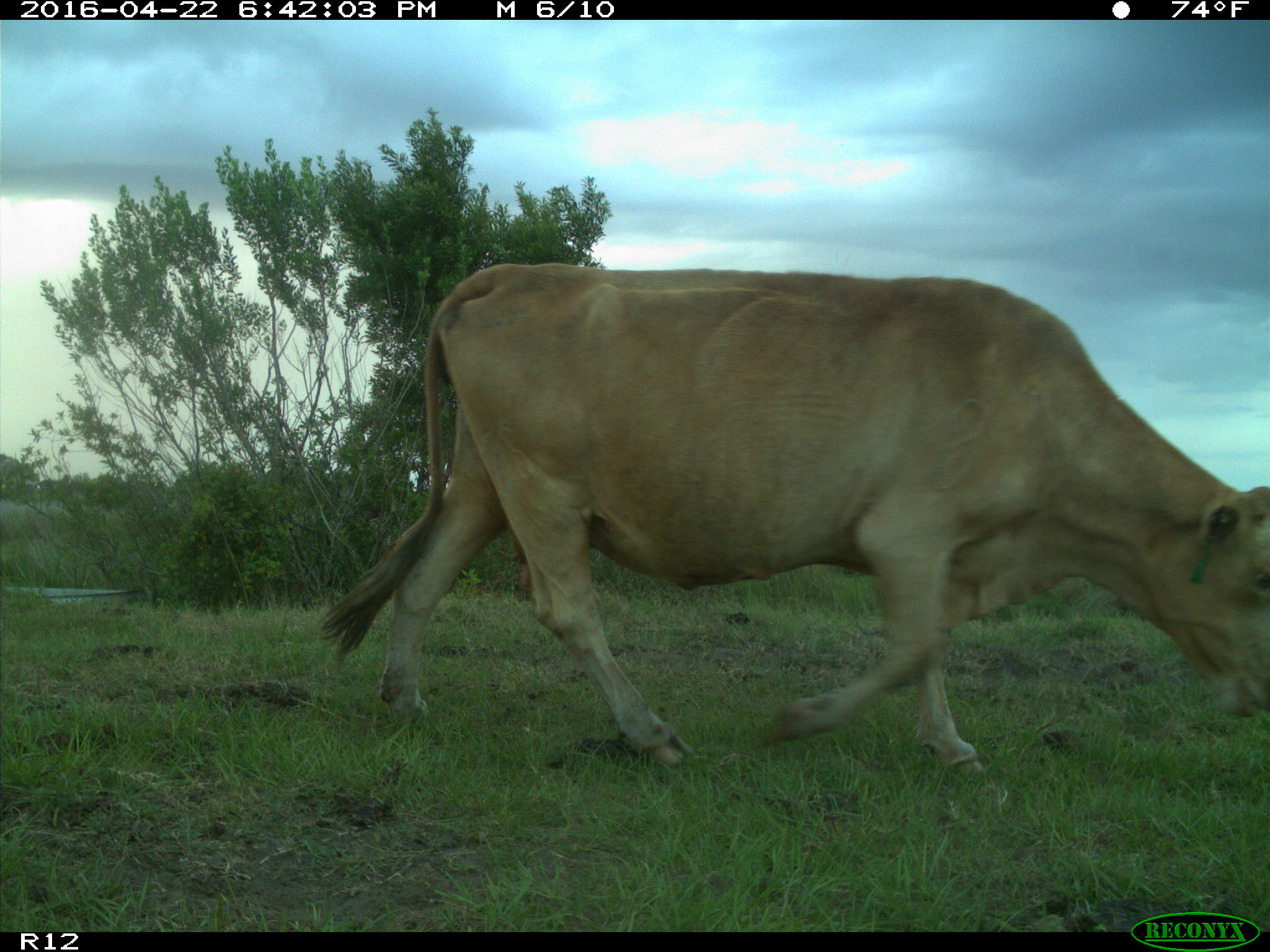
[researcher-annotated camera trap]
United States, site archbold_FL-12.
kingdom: Animalia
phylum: Chordata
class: Mammalia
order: Artiodactyla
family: Bovidae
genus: Bos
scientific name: Bos taurus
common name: domestic cow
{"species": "Bos taurus (domestic cow)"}